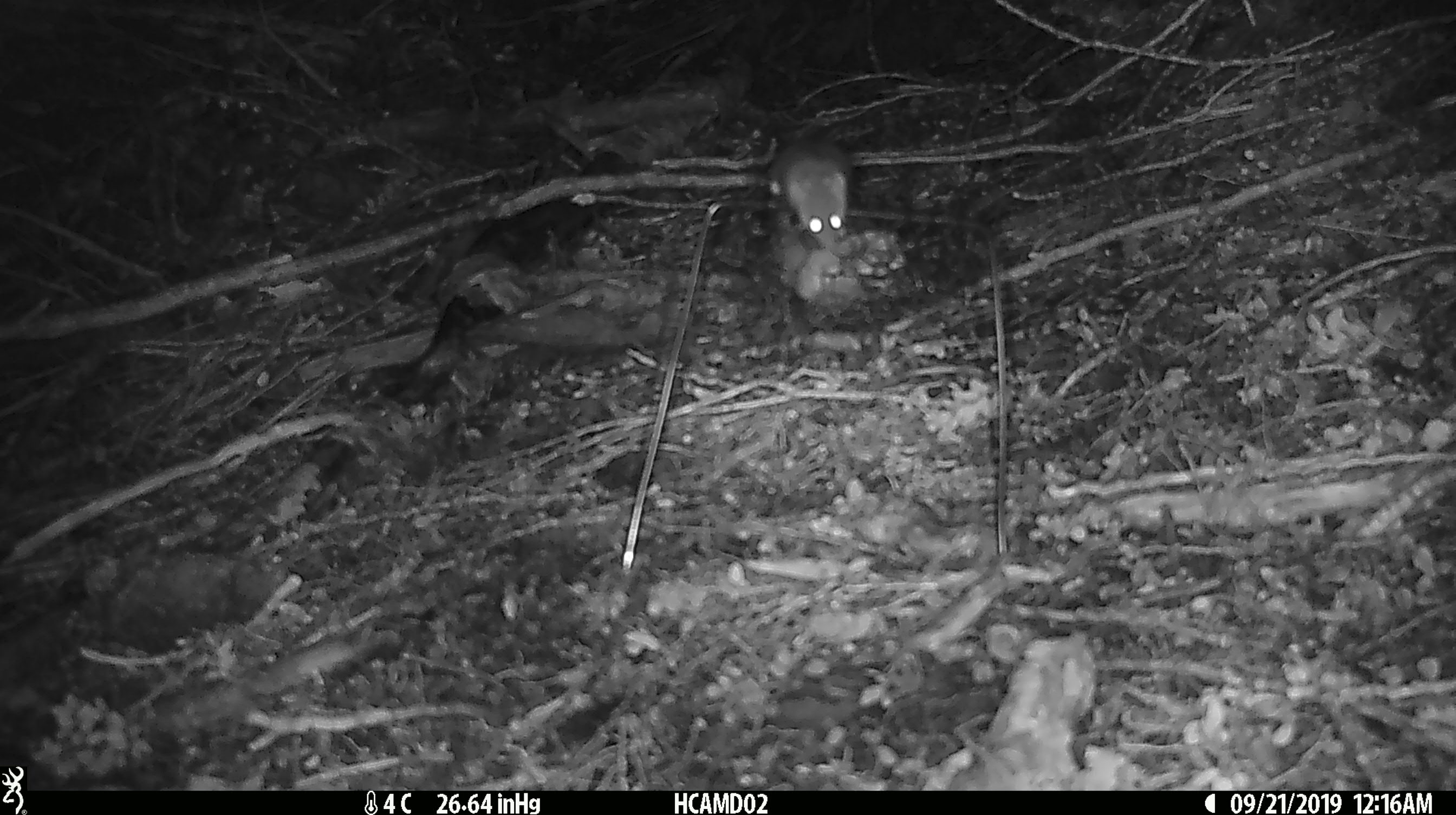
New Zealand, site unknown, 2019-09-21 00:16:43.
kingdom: Animalia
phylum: Chordata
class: Mammalia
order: Rodentia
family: Muridae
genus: Mus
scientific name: Mus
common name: mouse